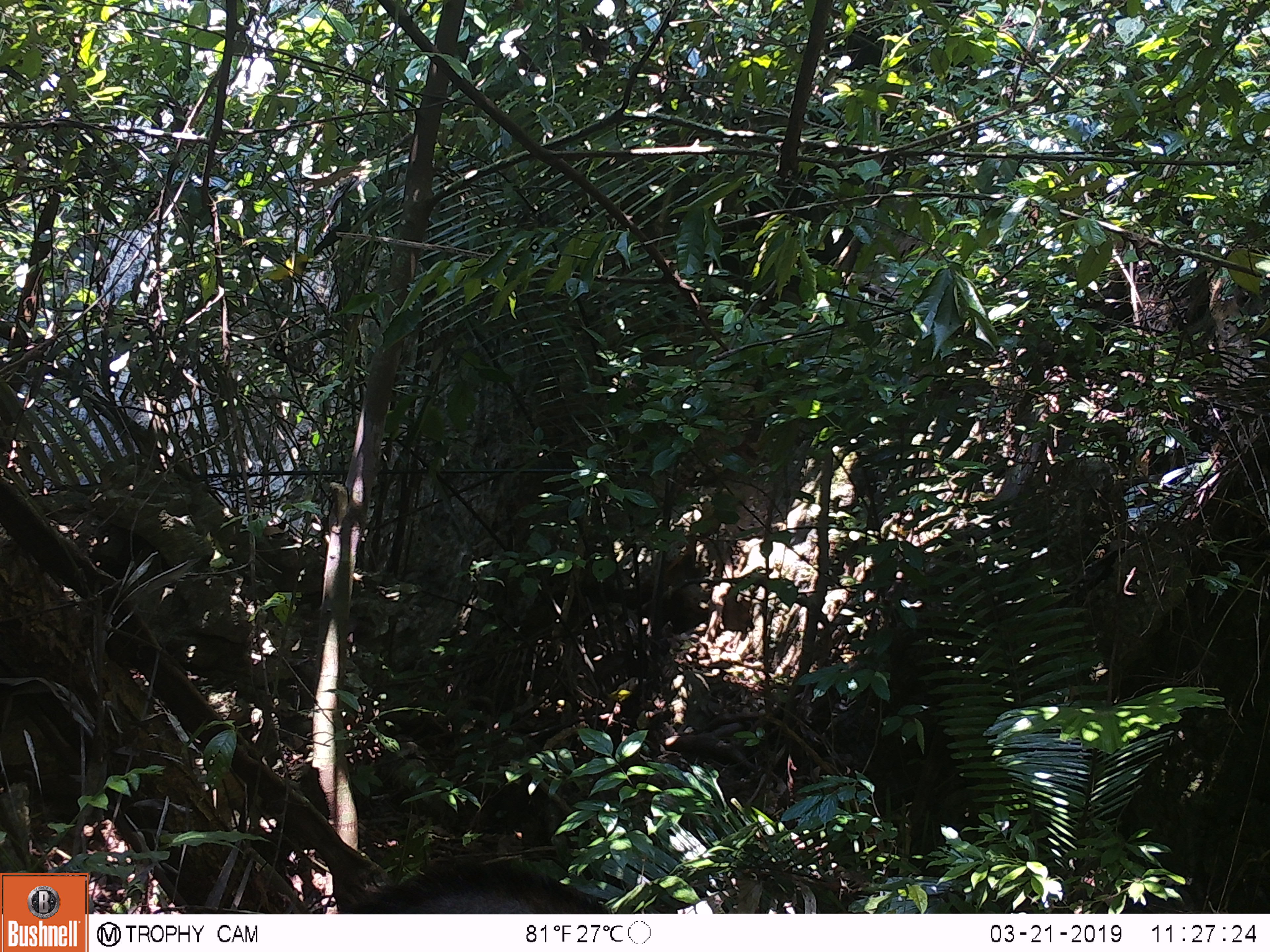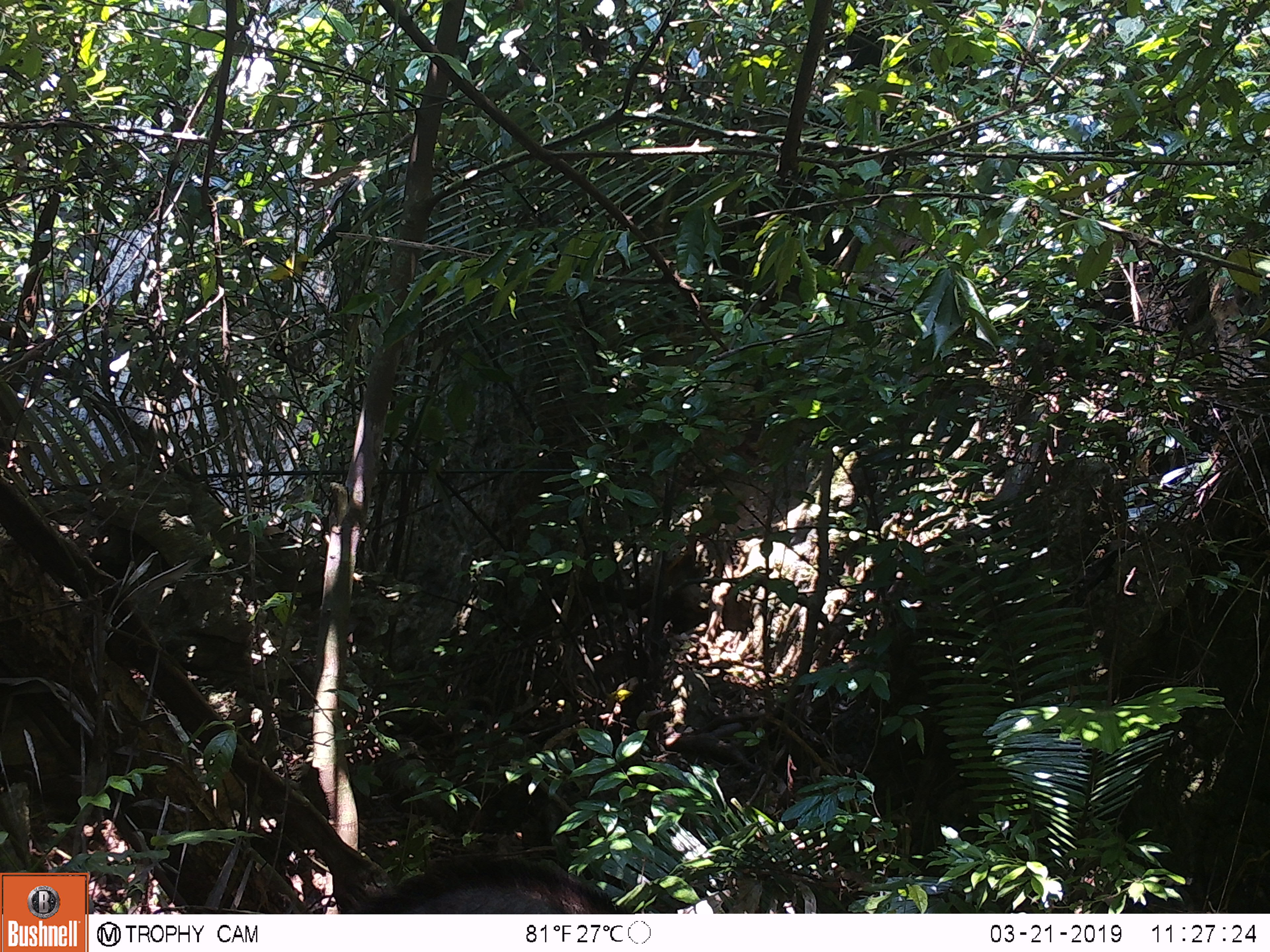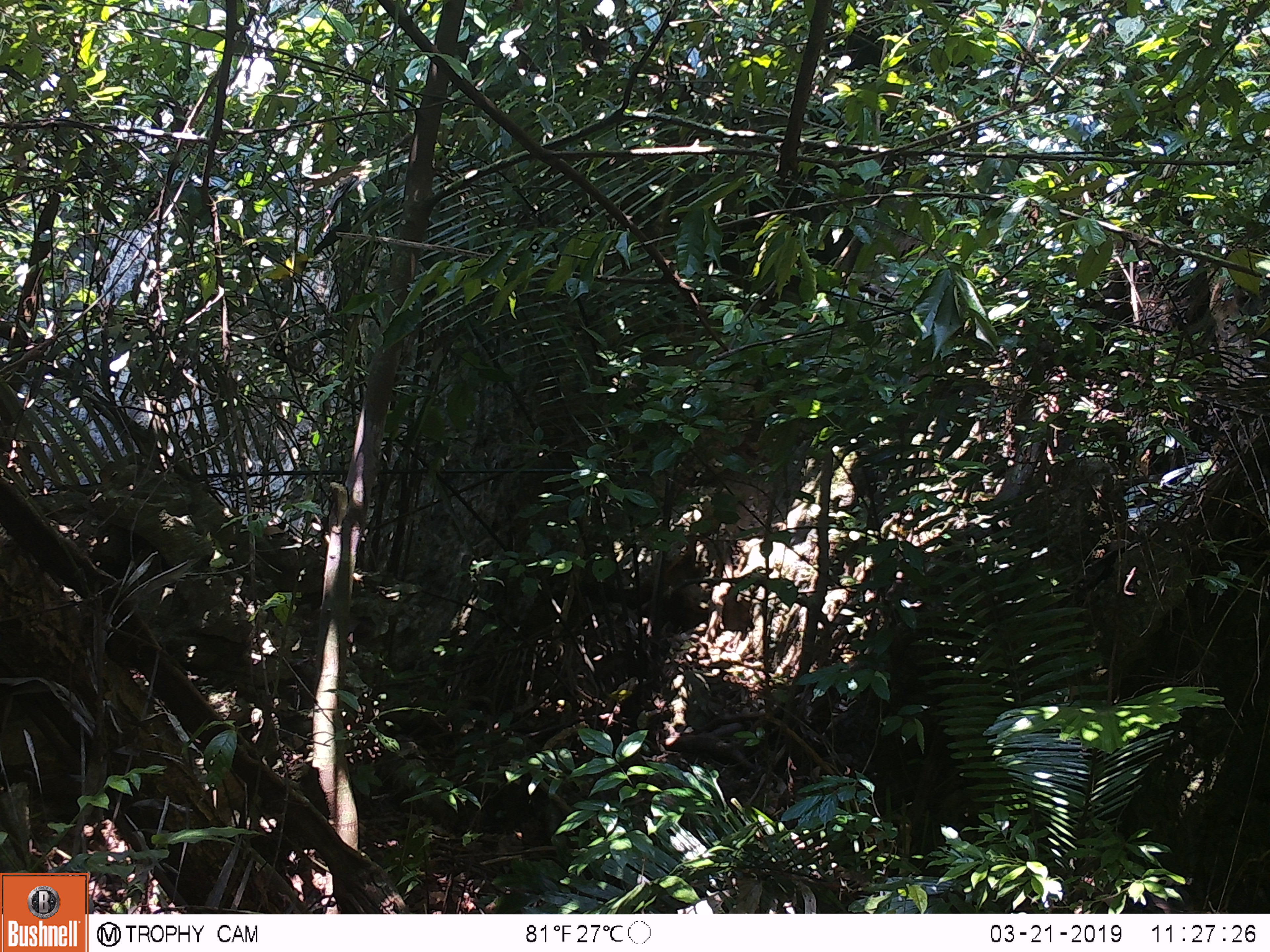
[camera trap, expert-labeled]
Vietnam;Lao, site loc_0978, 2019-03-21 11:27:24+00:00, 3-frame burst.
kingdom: Animalia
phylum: Chordata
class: Mammalia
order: Artiodactyla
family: Bovidae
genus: Capricornis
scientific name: Capricornis sumatraensis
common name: chinese serow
Chinese serow (Capricornis sumatraensis). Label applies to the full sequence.